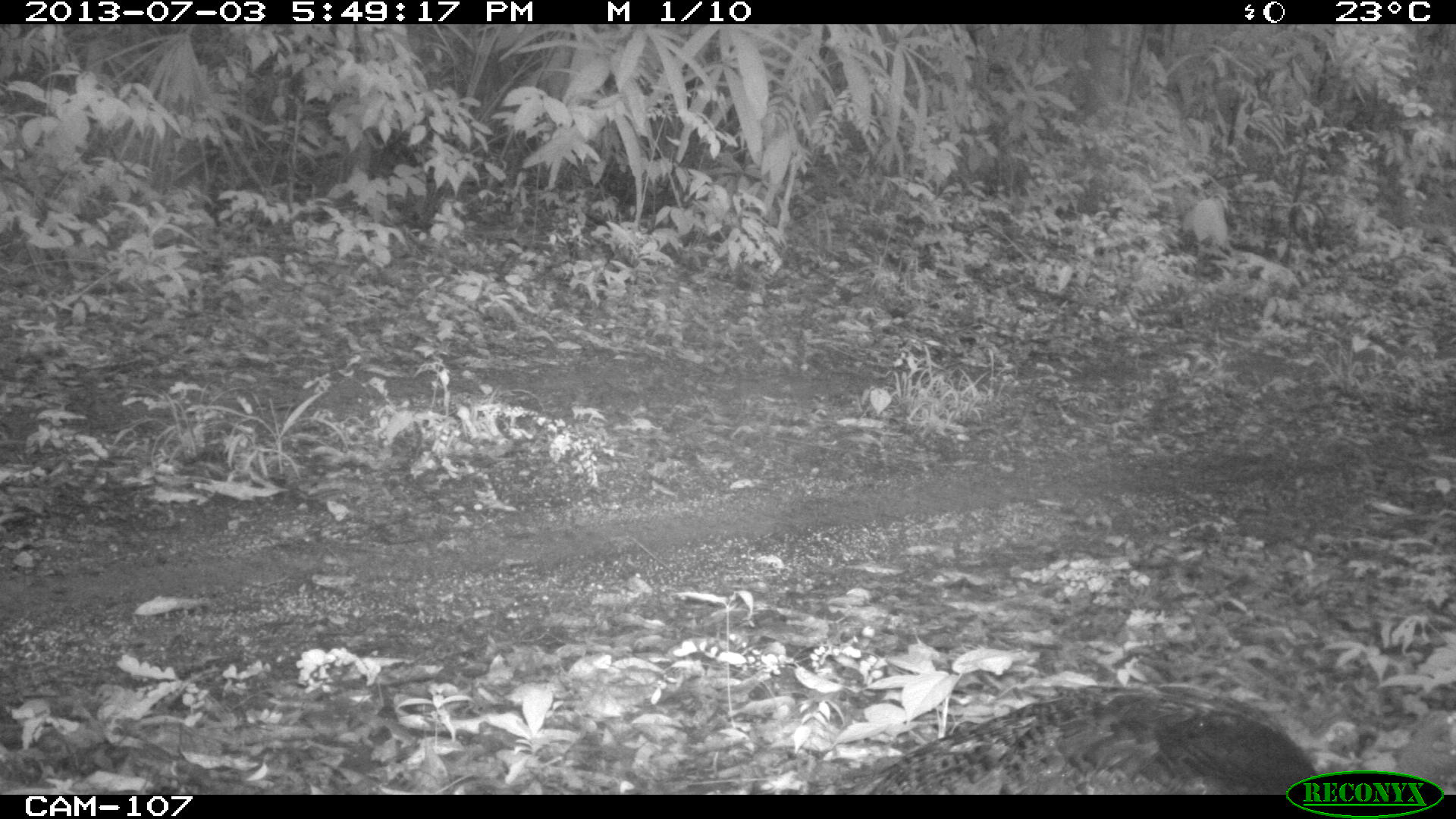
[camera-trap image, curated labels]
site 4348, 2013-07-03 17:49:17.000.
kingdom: Animalia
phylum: Chordata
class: Aves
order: Galliformes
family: Phasianidae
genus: Meleagris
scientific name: Meleagris ocellata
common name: ocellated turkey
Meleagris ocellata (ocellated turkey), count 1, sex female.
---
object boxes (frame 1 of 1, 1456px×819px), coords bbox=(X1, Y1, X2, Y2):
meleagris ocellata: bbox=(830, 684, 1317, 794)